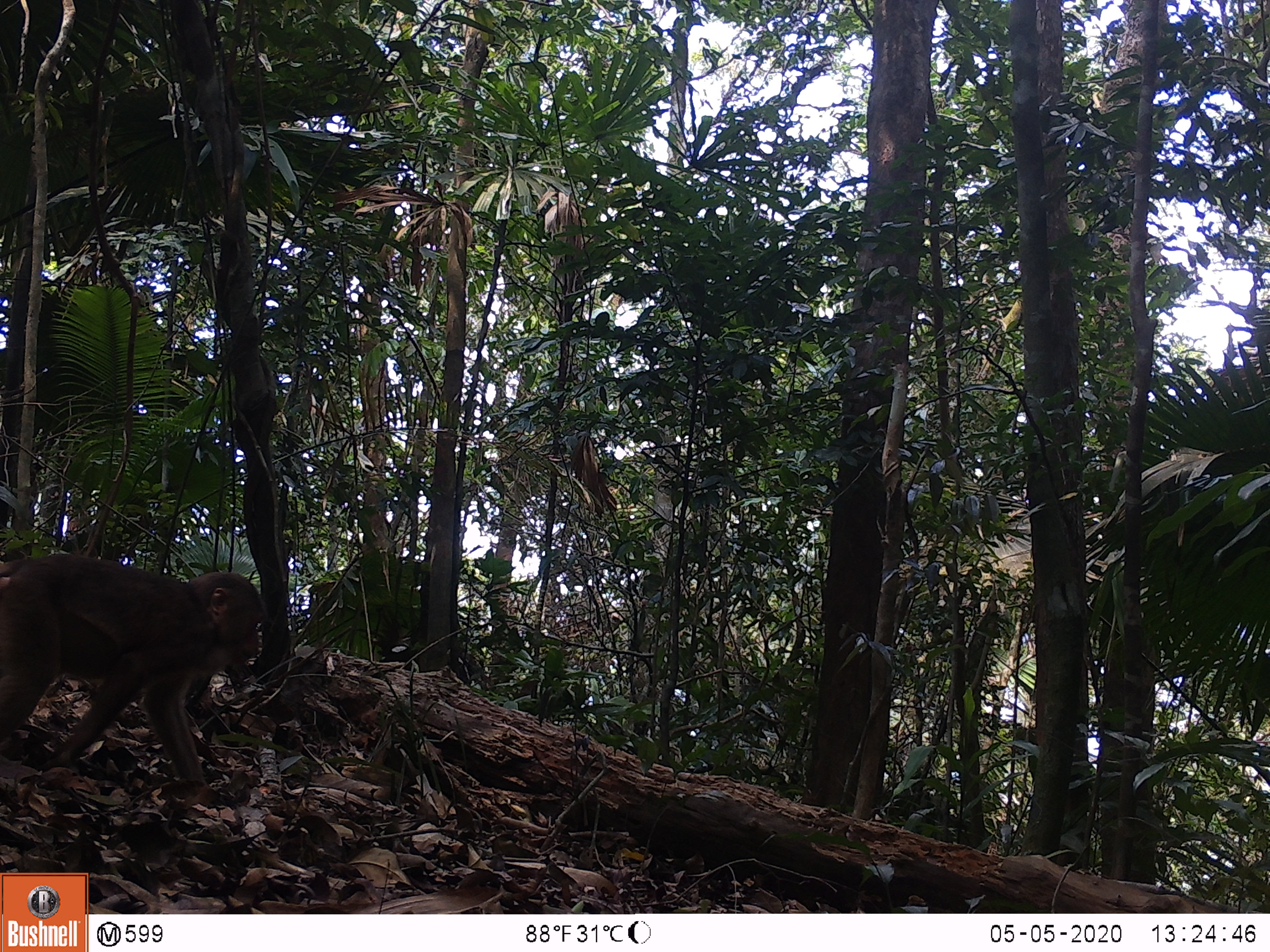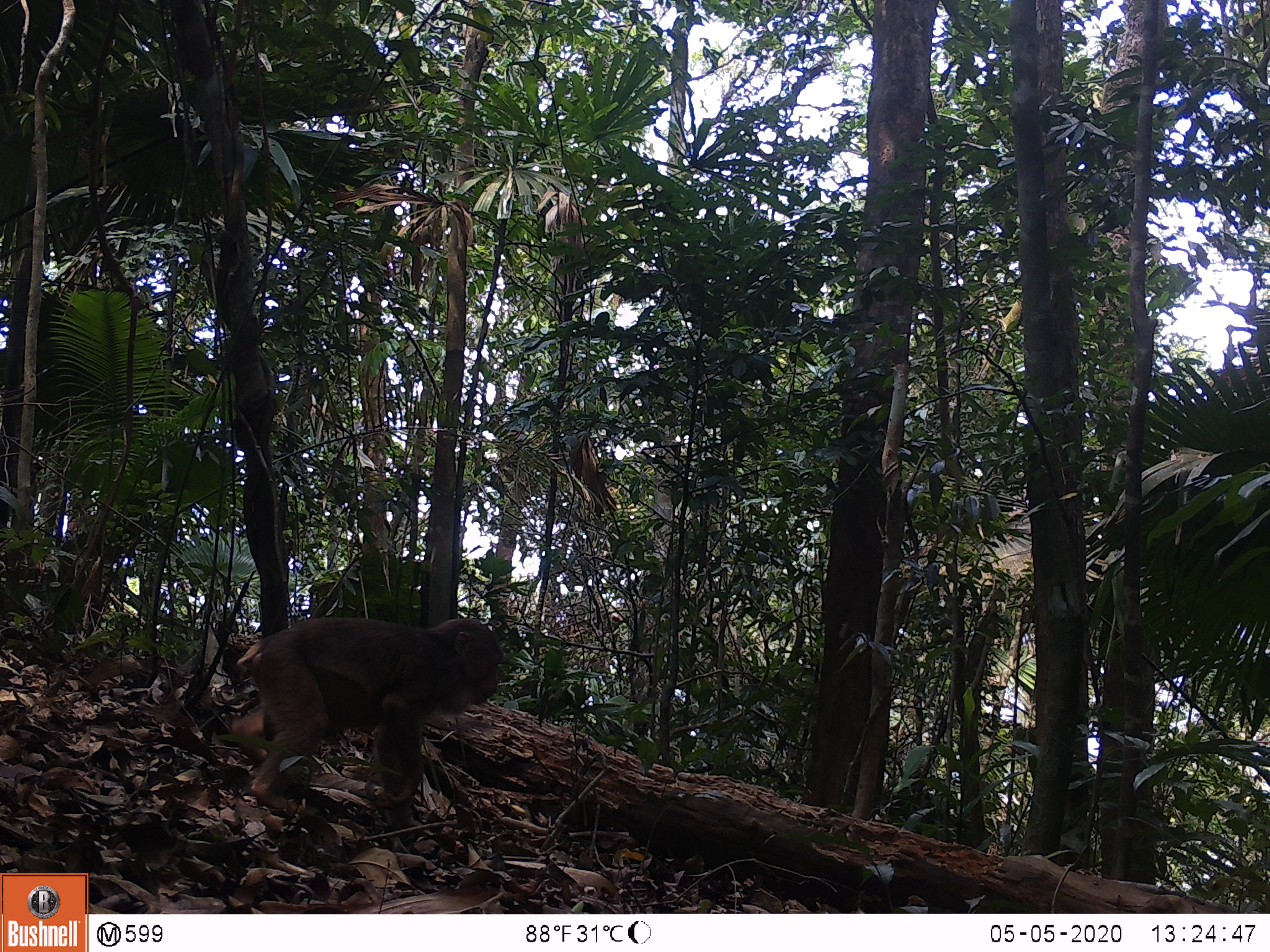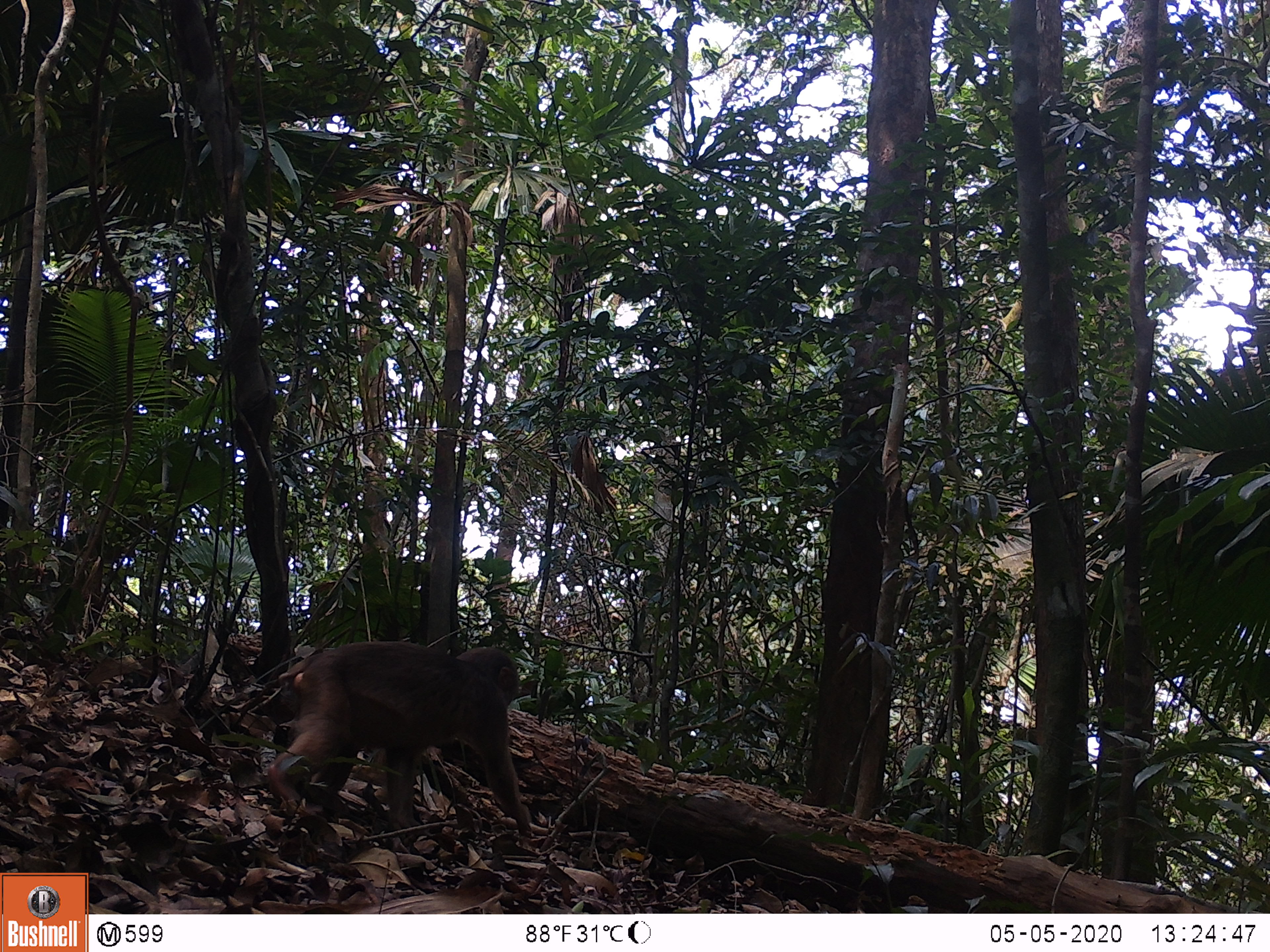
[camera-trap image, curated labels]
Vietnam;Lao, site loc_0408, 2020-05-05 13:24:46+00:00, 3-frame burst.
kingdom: Animalia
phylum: Chordata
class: Mammalia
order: Primates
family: Cercopithecidae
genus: Macaca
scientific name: Macaca arctoides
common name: stump-tailed macaque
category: stump tailed macaque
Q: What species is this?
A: Stump tailed macaque (stump-tailed macaque) (Macaca arctoides).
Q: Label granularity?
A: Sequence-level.